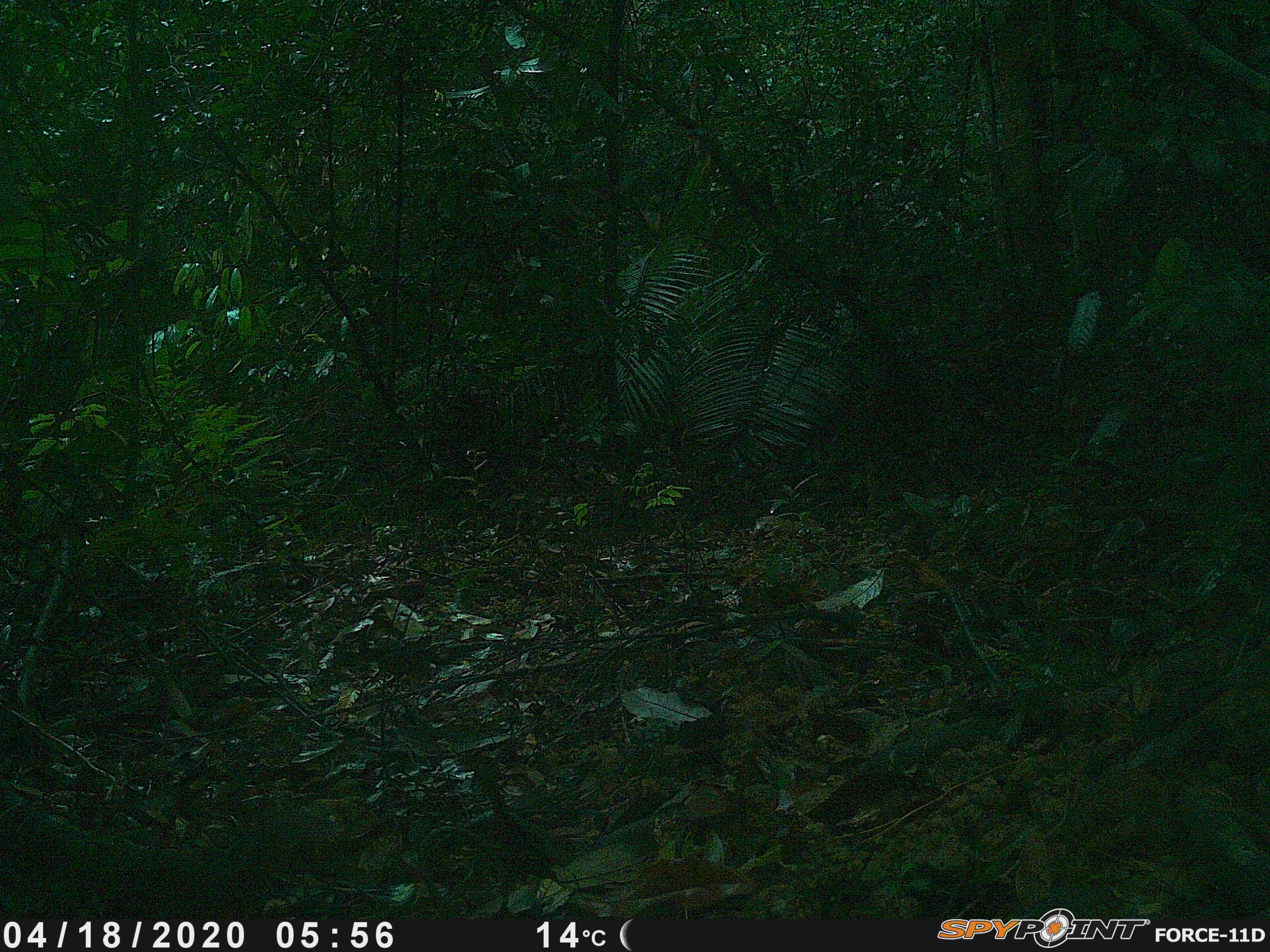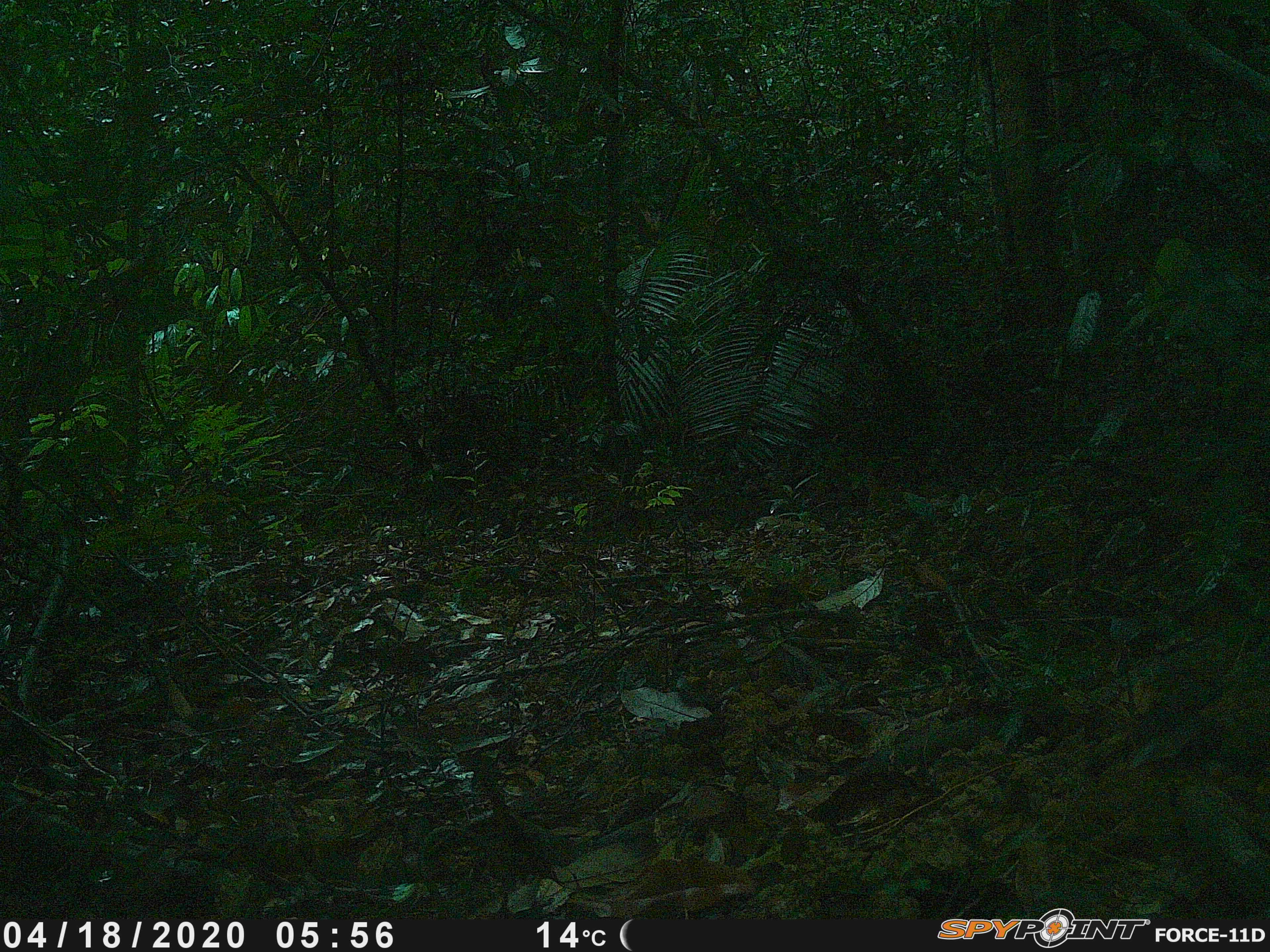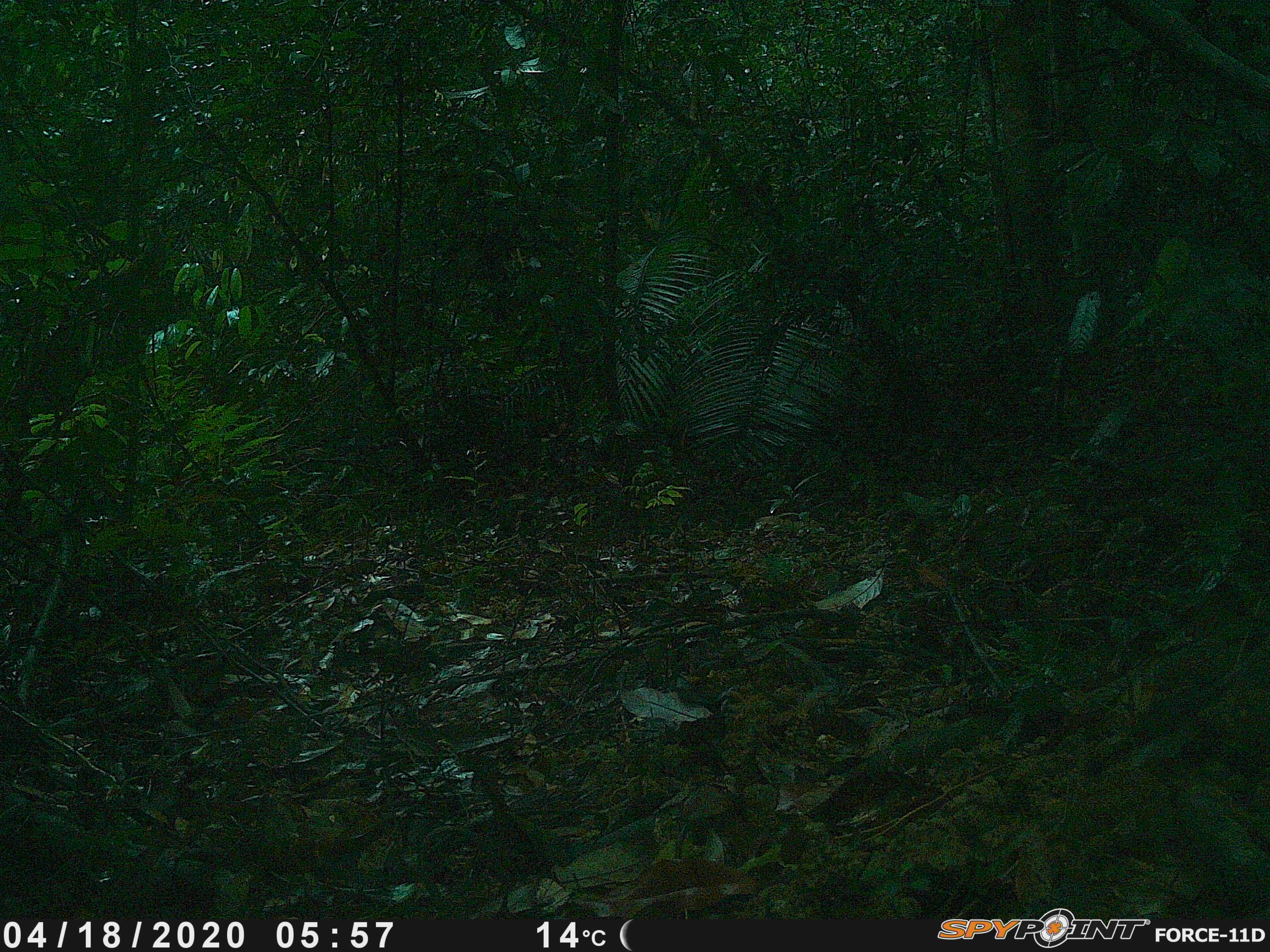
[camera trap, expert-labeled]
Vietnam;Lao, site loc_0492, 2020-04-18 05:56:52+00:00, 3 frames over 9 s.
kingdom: Animalia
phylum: Chordata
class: Mammalia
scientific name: Mammalia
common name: mammal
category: unidentified small mammal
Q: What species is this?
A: Unidentified small mammal (mammal) (Mammalia).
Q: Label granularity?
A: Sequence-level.